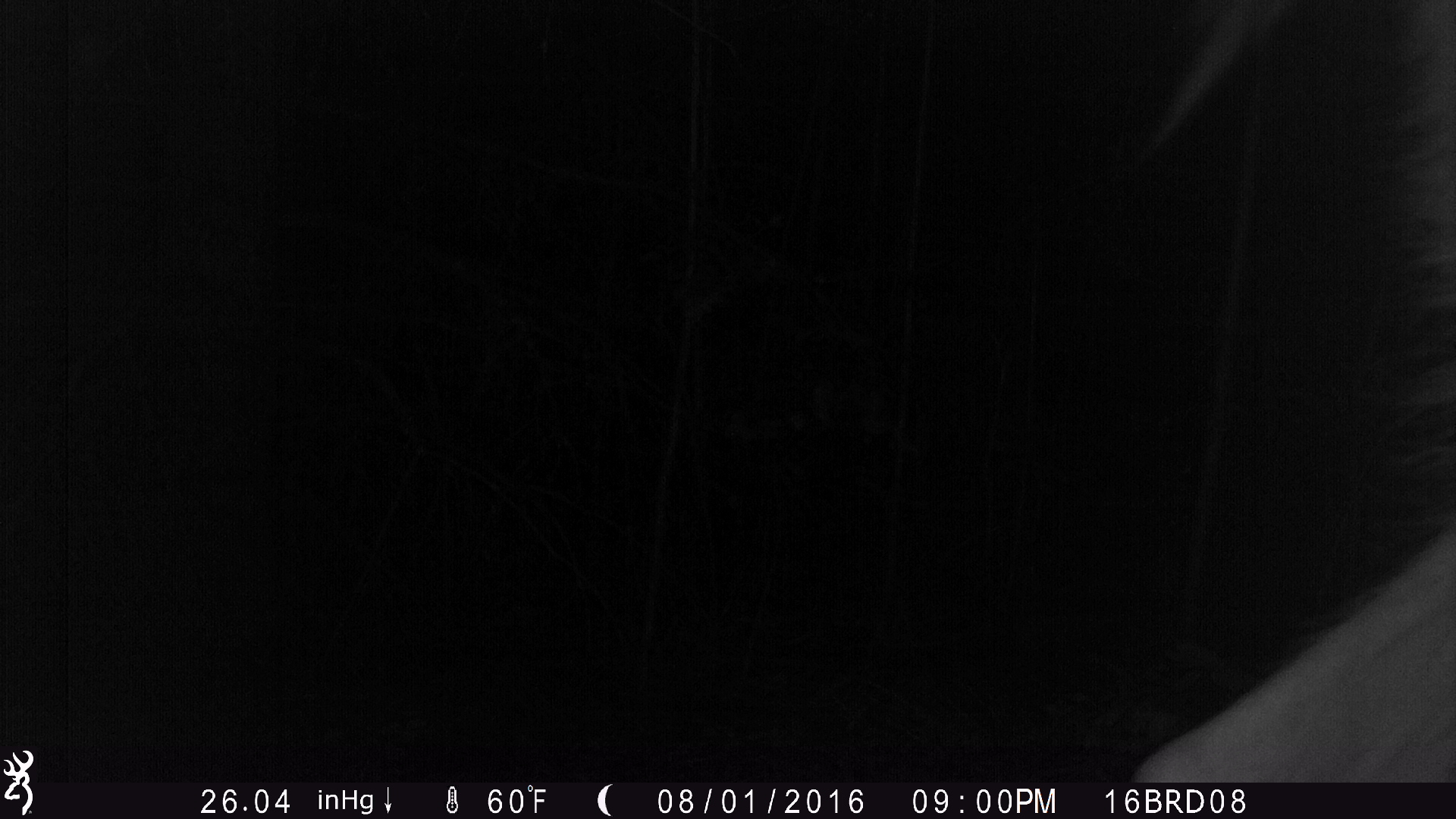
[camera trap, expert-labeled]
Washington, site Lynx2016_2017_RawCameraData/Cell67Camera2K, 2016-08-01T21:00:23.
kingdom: Animalia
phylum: Chordata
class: Mammalia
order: Artiodactyla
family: Cervidae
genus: Odocoileus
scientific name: Odocoileus hemionus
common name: mule deer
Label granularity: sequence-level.